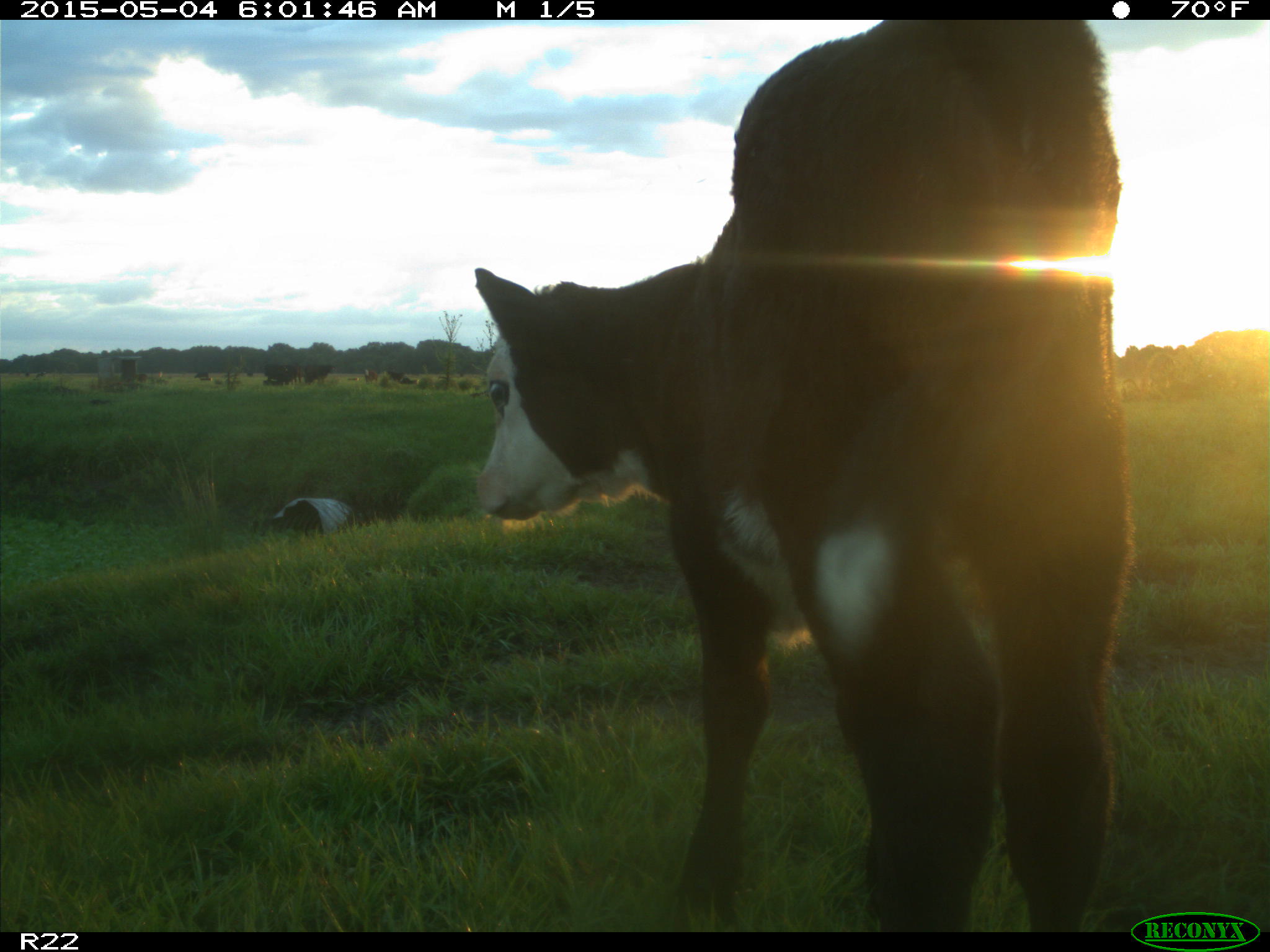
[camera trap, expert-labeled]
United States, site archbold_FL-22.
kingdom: Animalia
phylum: Chordata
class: Mammalia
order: Artiodactyla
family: Bovidae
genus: Bos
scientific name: Bos taurus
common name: domestic cow